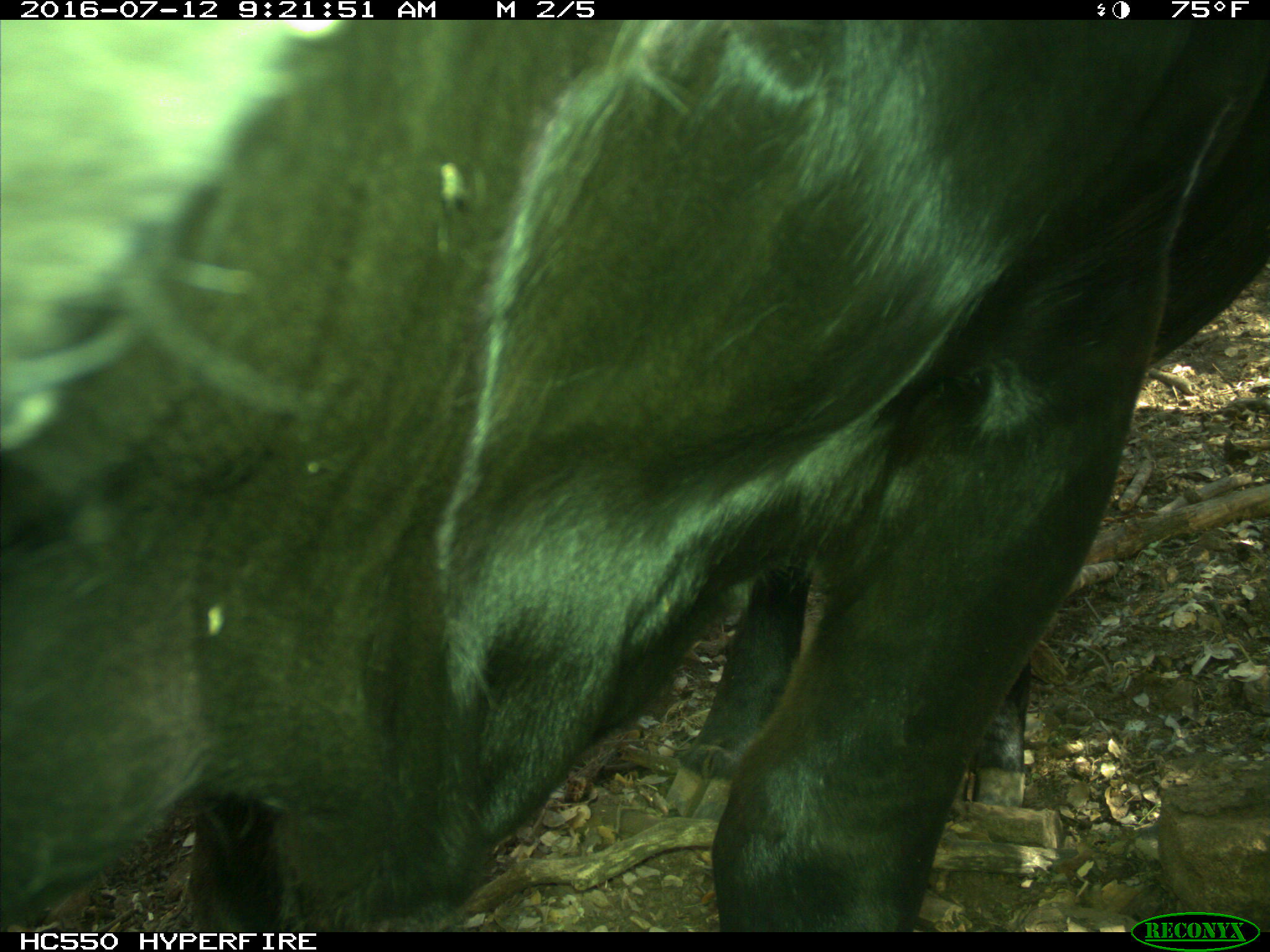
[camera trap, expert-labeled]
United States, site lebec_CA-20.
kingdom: Animalia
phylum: Chordata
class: Mammalia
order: Artiodactyla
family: Bovidae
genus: Bos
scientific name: Bos taurus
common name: domestic cow